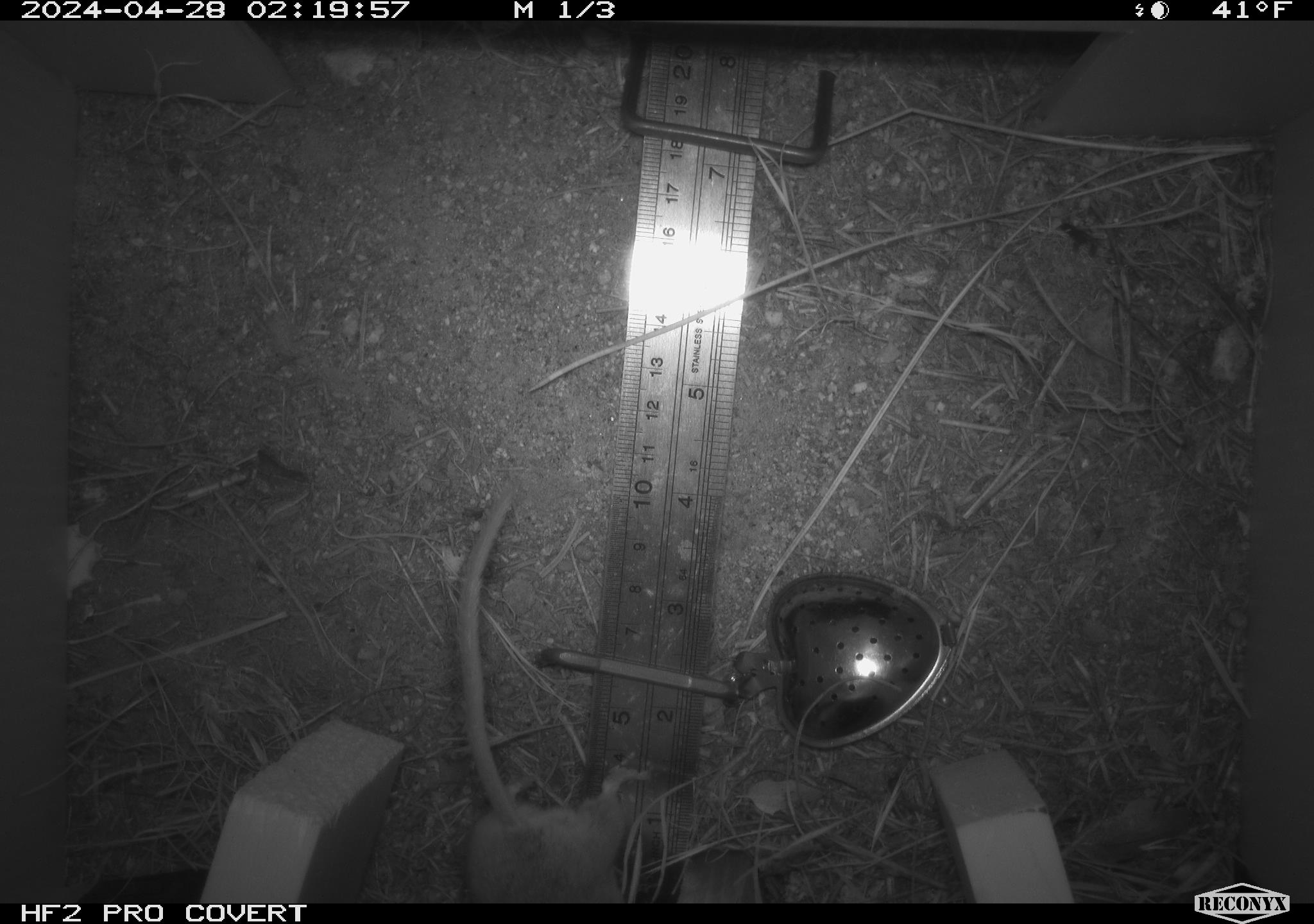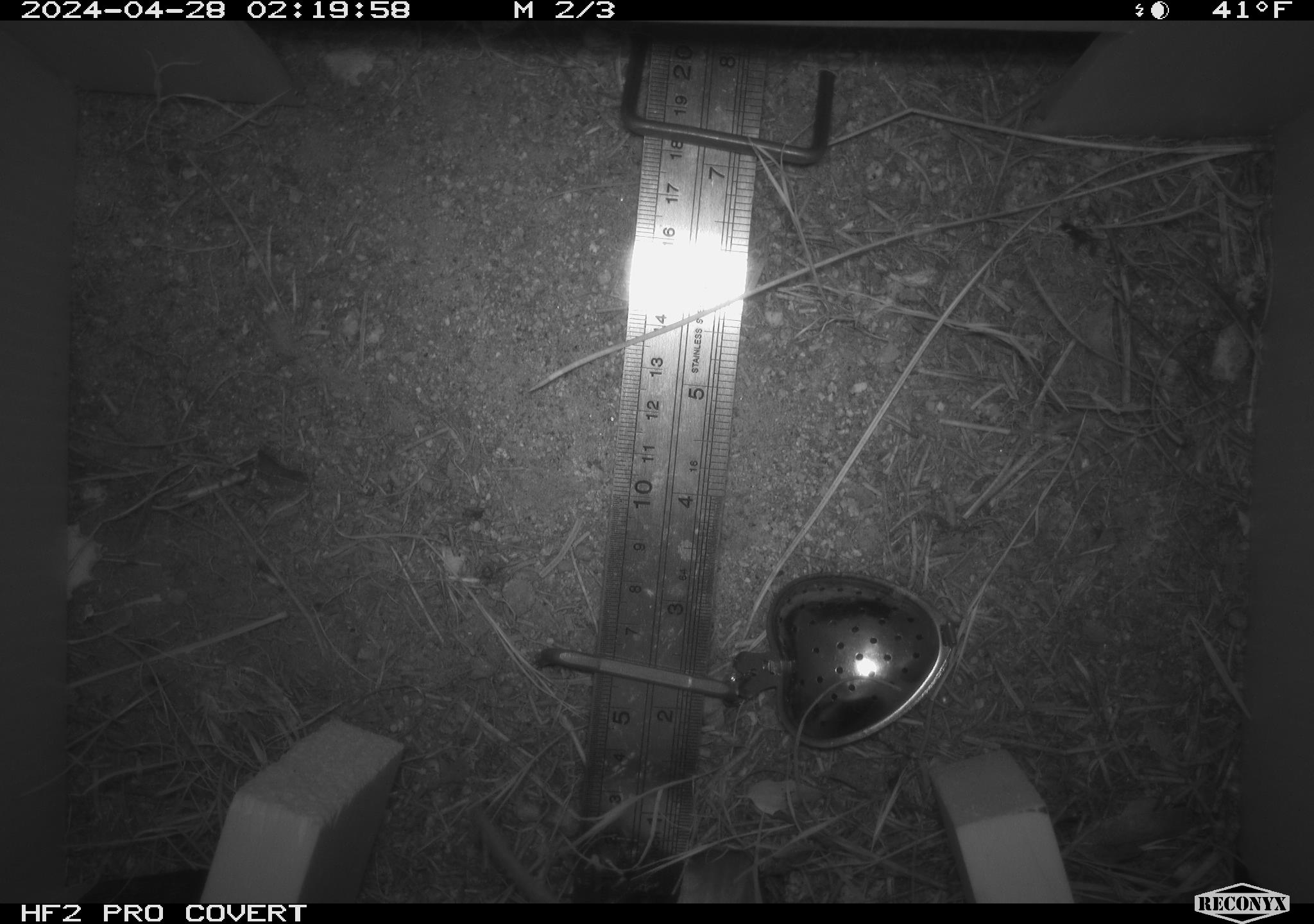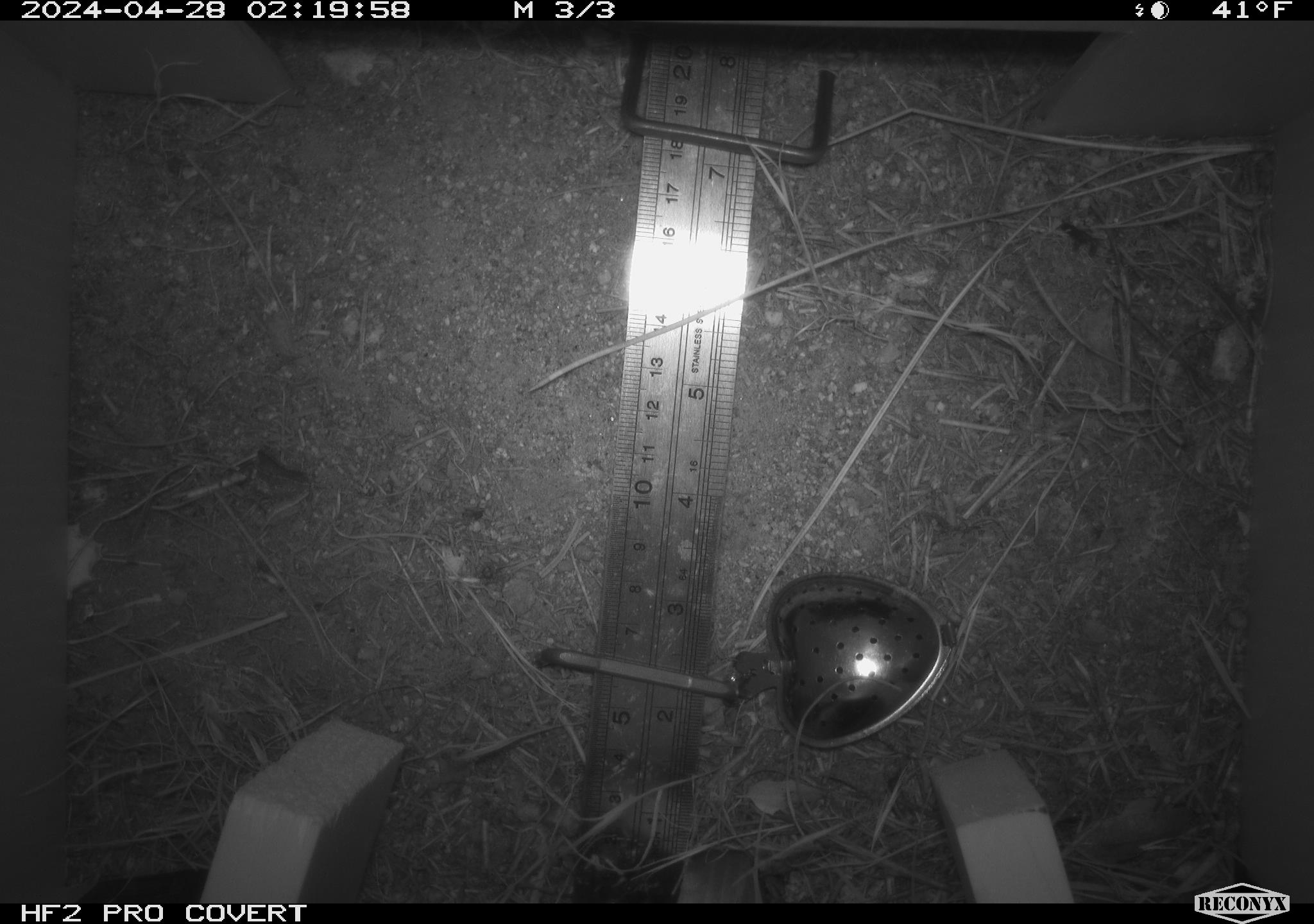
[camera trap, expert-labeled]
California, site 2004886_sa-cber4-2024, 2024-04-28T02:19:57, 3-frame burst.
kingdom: Animalia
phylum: Chordata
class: Mammalia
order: Rodentia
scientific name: Rodentia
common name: mouse species